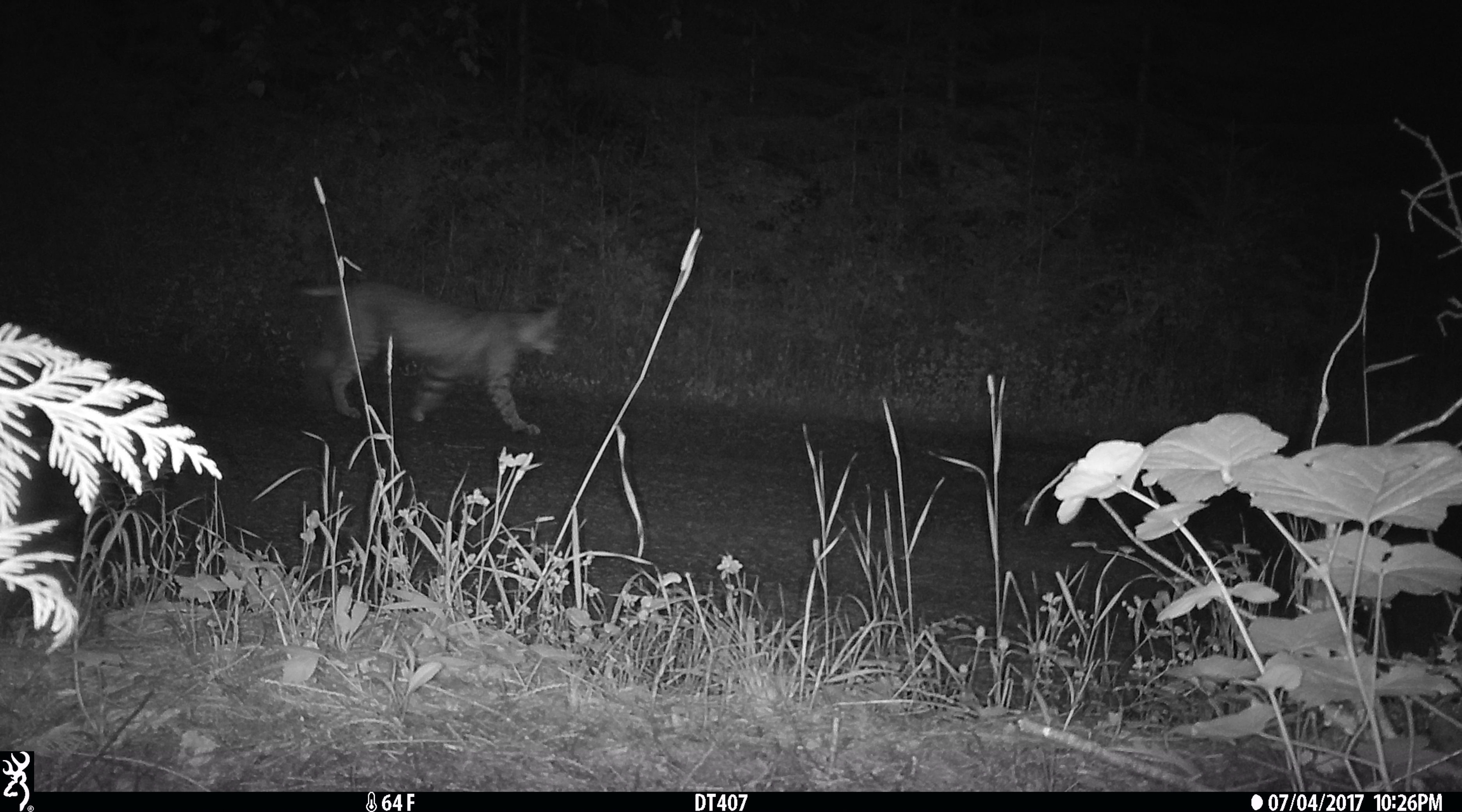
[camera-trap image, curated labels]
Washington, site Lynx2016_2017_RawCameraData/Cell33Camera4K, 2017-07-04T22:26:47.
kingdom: Animalia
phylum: Chordata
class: Mammalia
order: Carnivora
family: Felidae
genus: Lynx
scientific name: Lynx rufus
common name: bobcat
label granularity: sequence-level